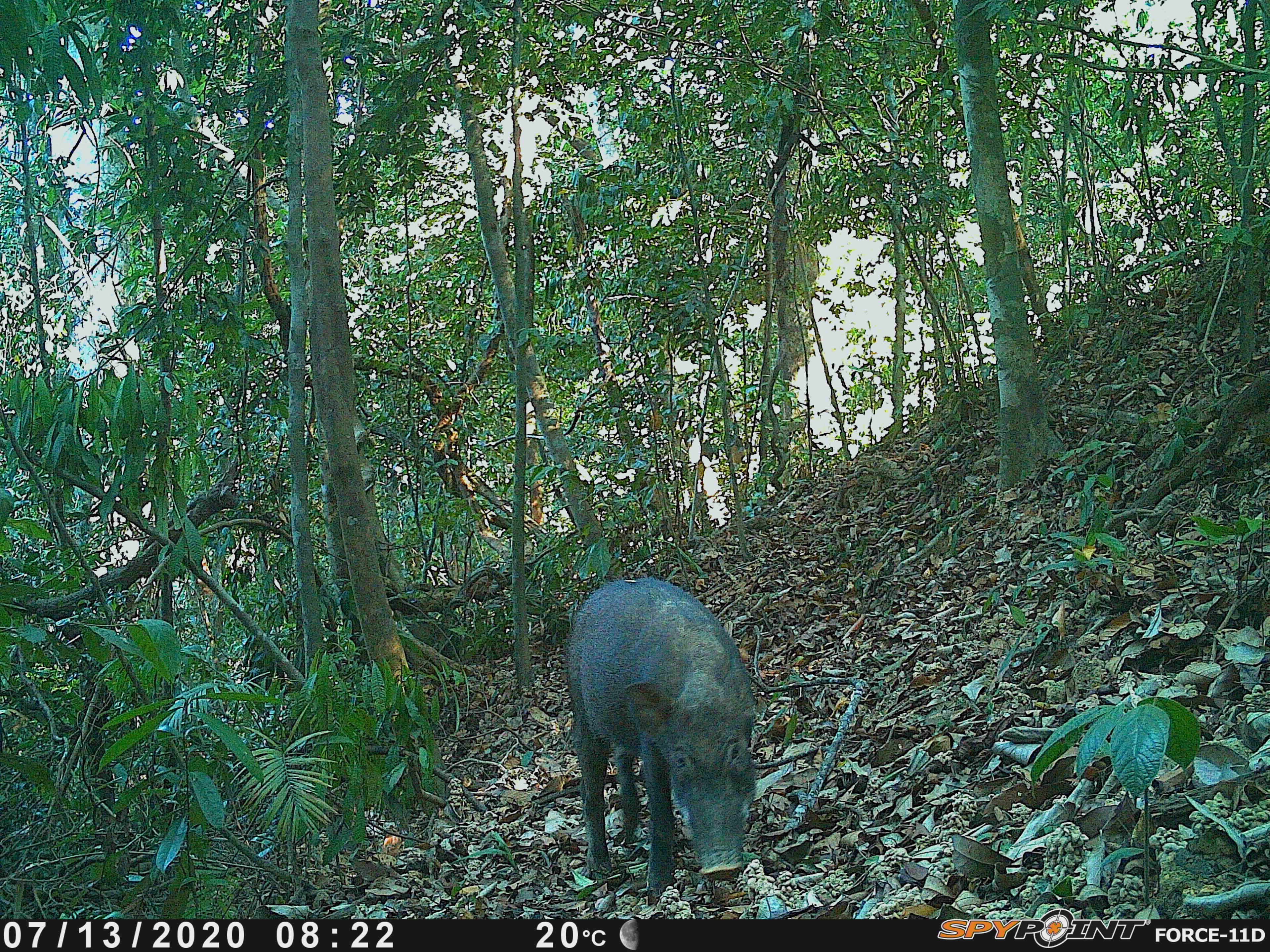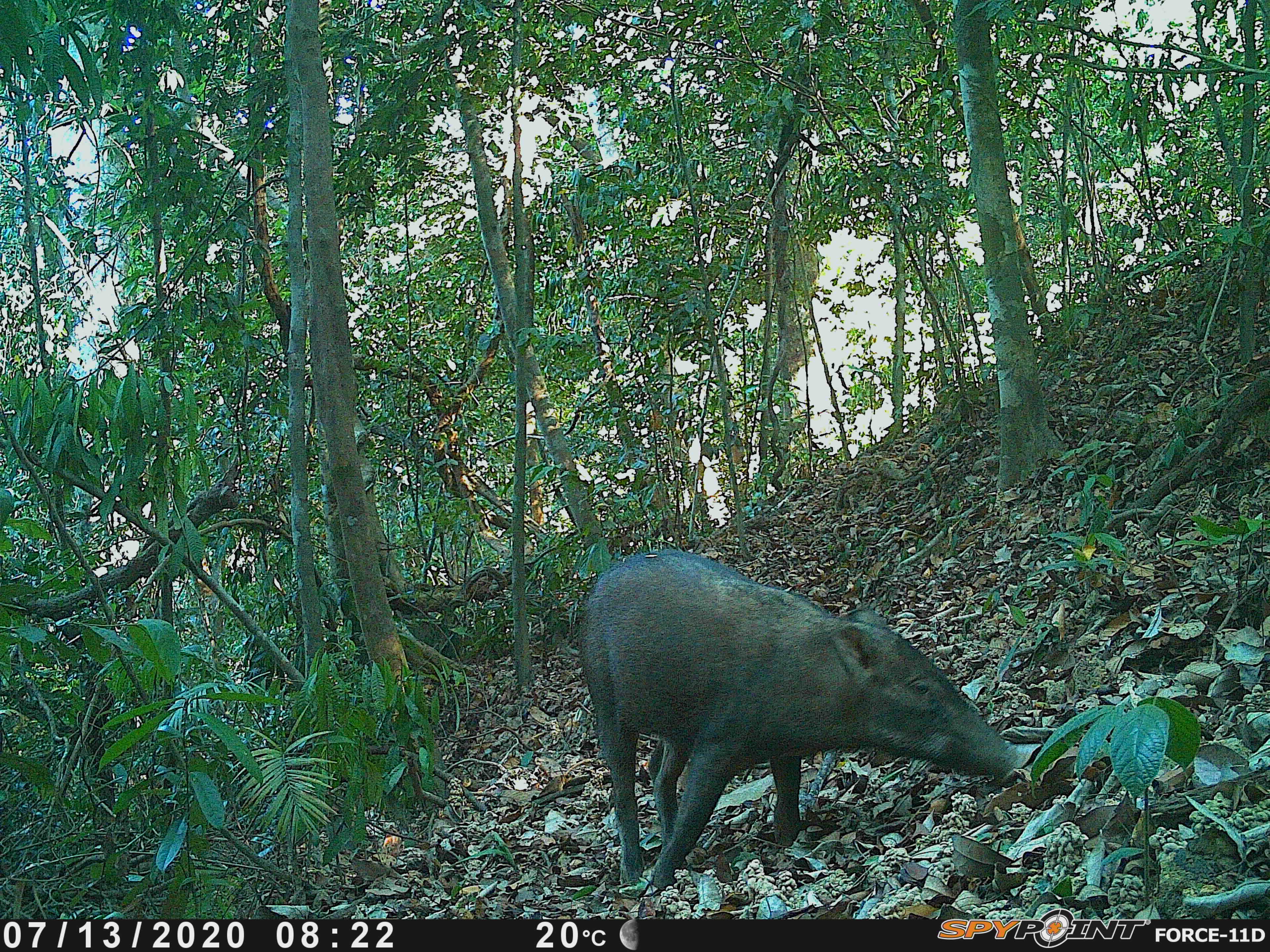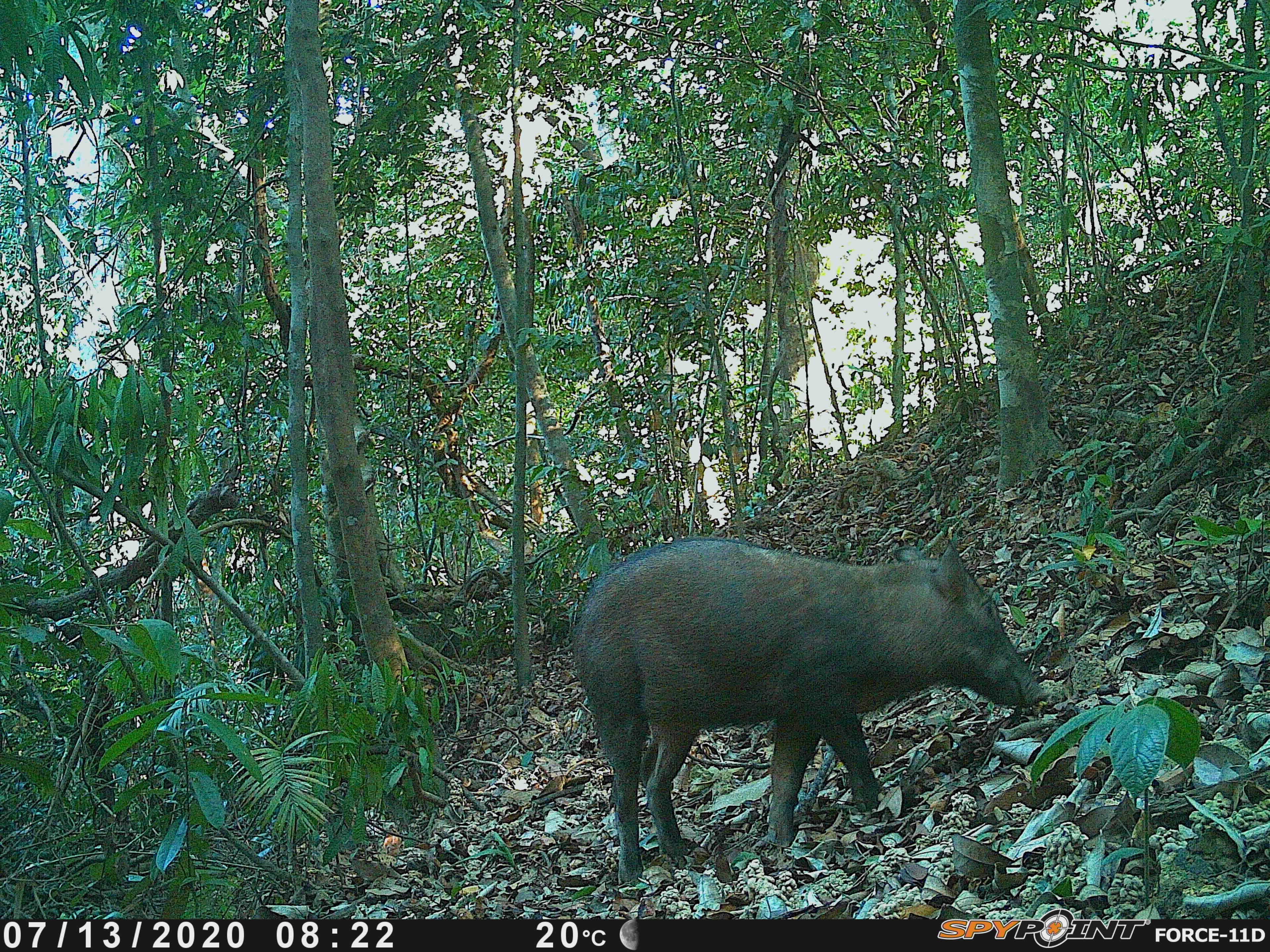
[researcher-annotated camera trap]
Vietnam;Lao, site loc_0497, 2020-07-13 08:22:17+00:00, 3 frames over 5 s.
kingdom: Animalia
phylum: Chordata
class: Mammalia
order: Artiodactyla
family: Suidae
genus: Sus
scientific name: Sus scrofa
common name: eurasian wild pig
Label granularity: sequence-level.